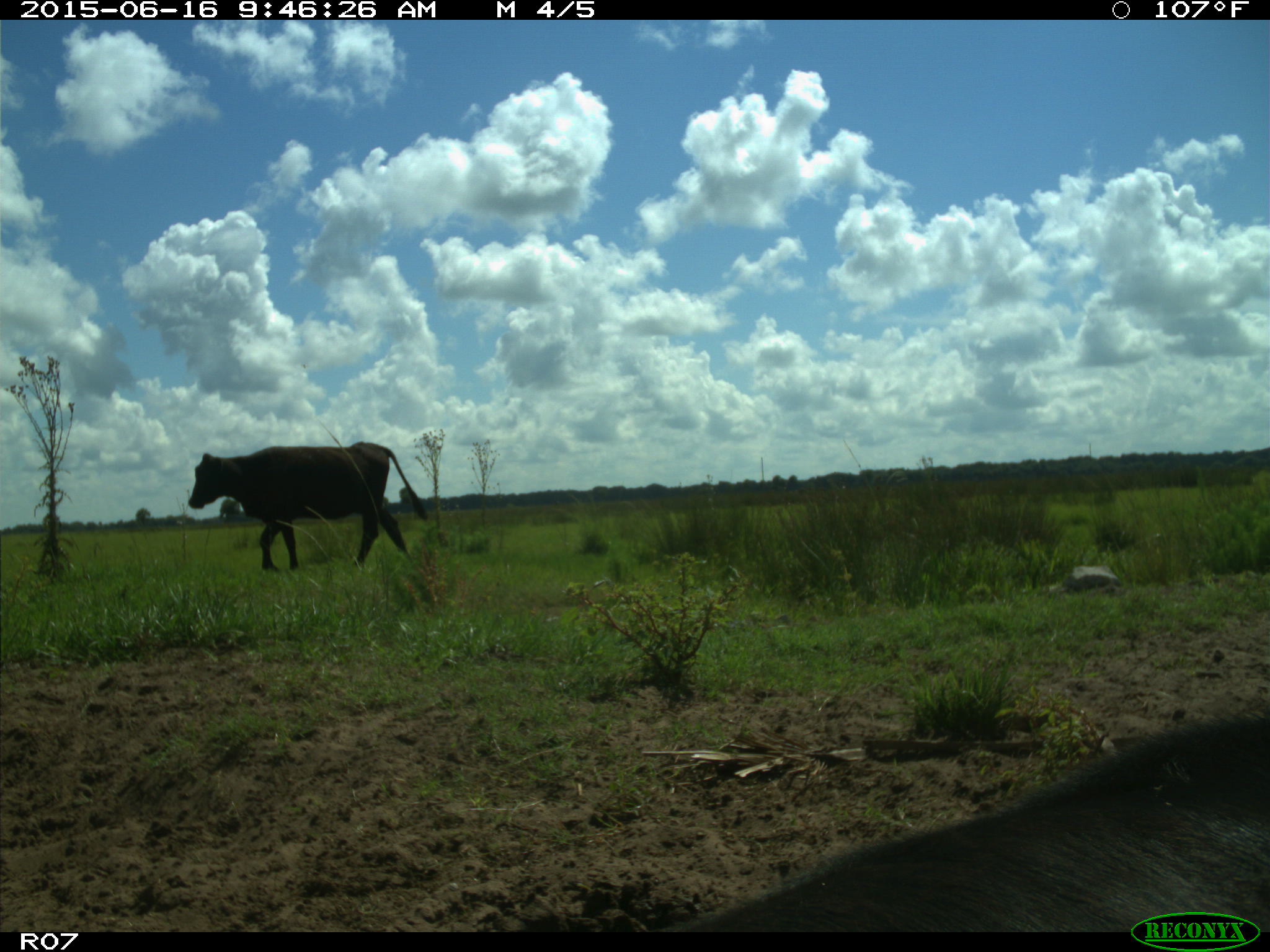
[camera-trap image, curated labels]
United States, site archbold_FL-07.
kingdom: Animalia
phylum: Chordata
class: Mammalia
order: Artiodactyla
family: Bovidae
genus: Bos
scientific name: Bos taurus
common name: domestic cow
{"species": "Bos taurus (domestic cow)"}